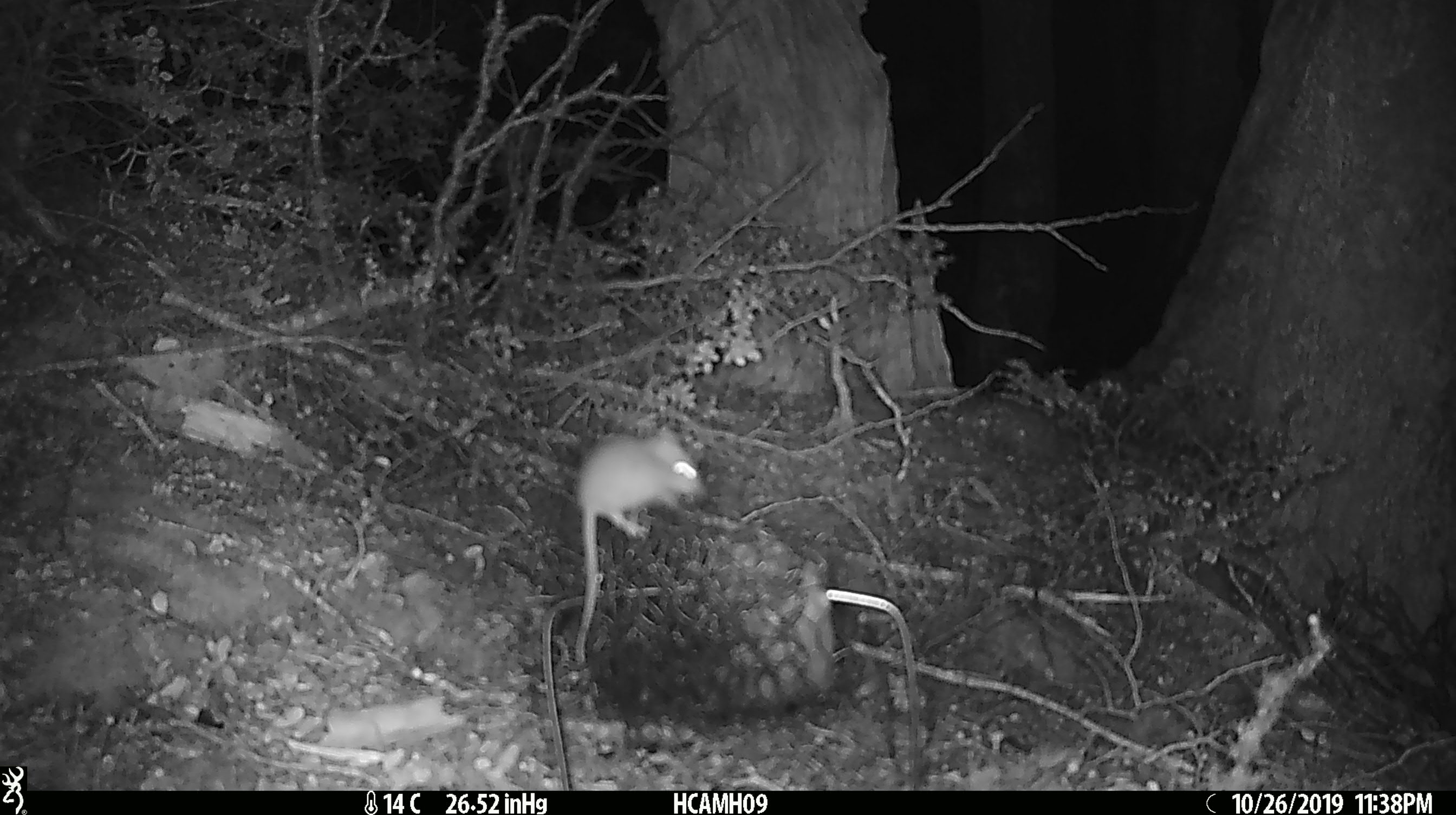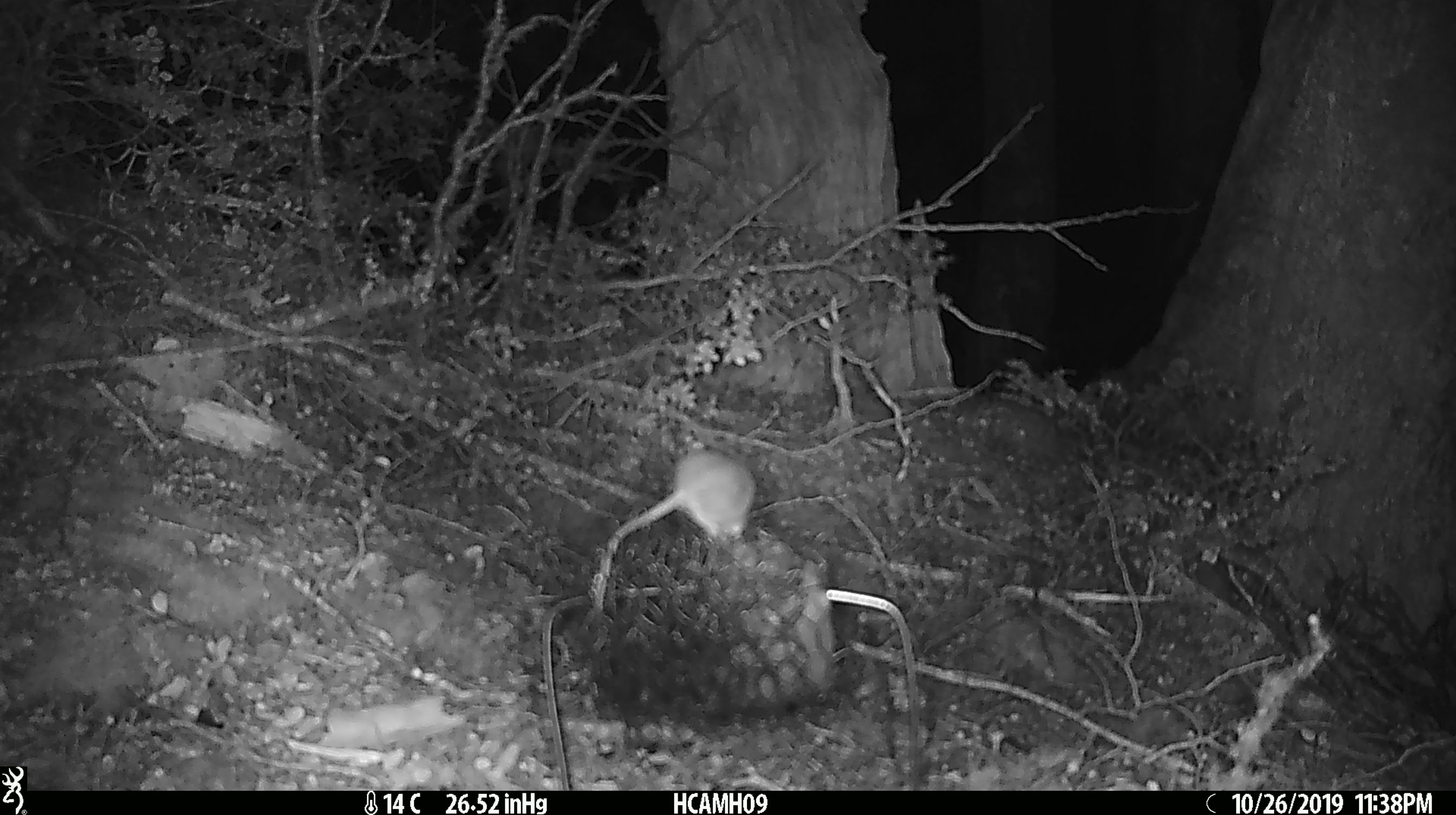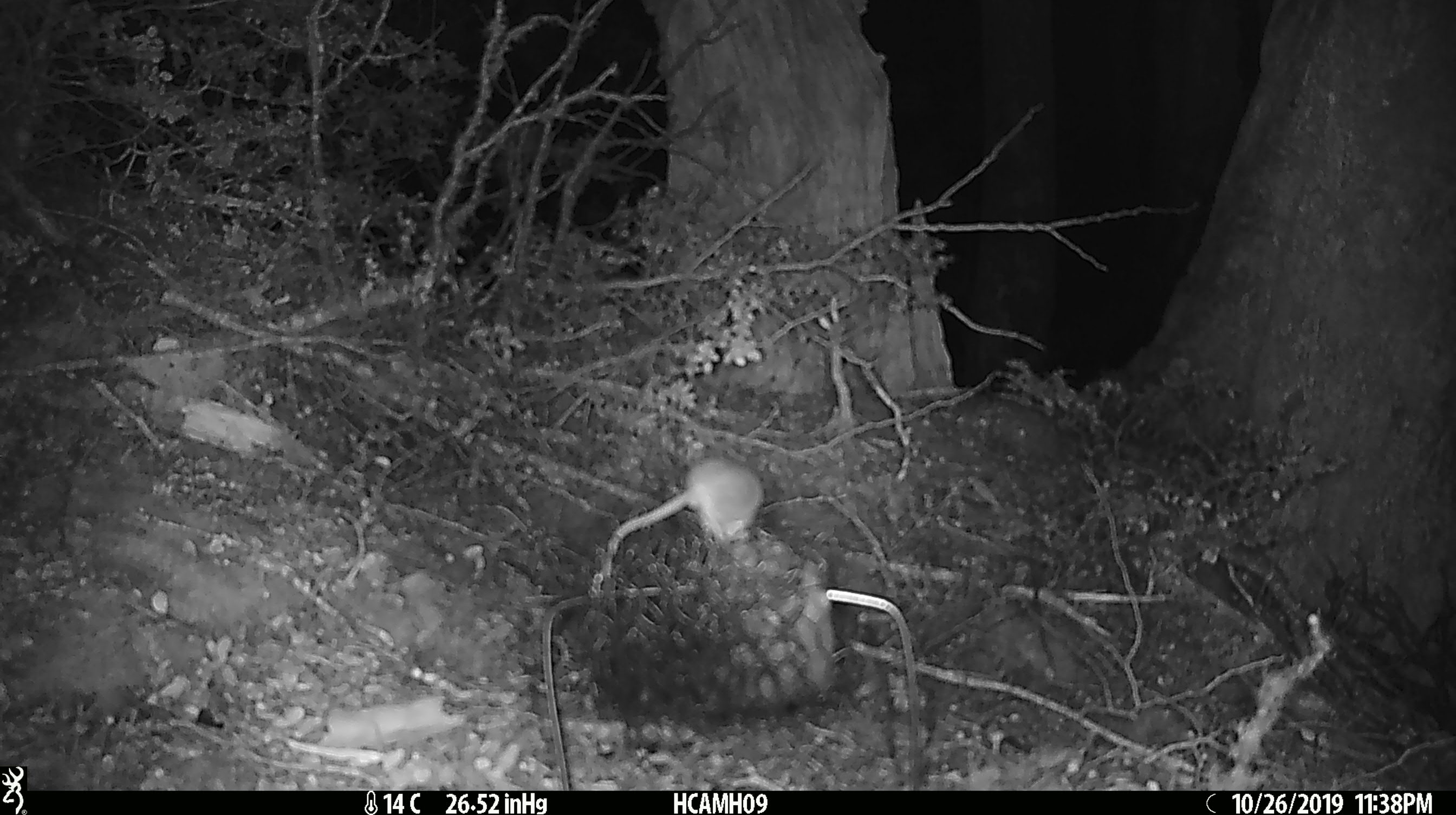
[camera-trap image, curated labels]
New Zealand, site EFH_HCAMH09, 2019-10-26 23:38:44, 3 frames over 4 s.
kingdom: Animalia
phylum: Chordata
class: Mammalia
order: Rodentia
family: Muridae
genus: Mus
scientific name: Mus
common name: mouse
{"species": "mouse (Mus)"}